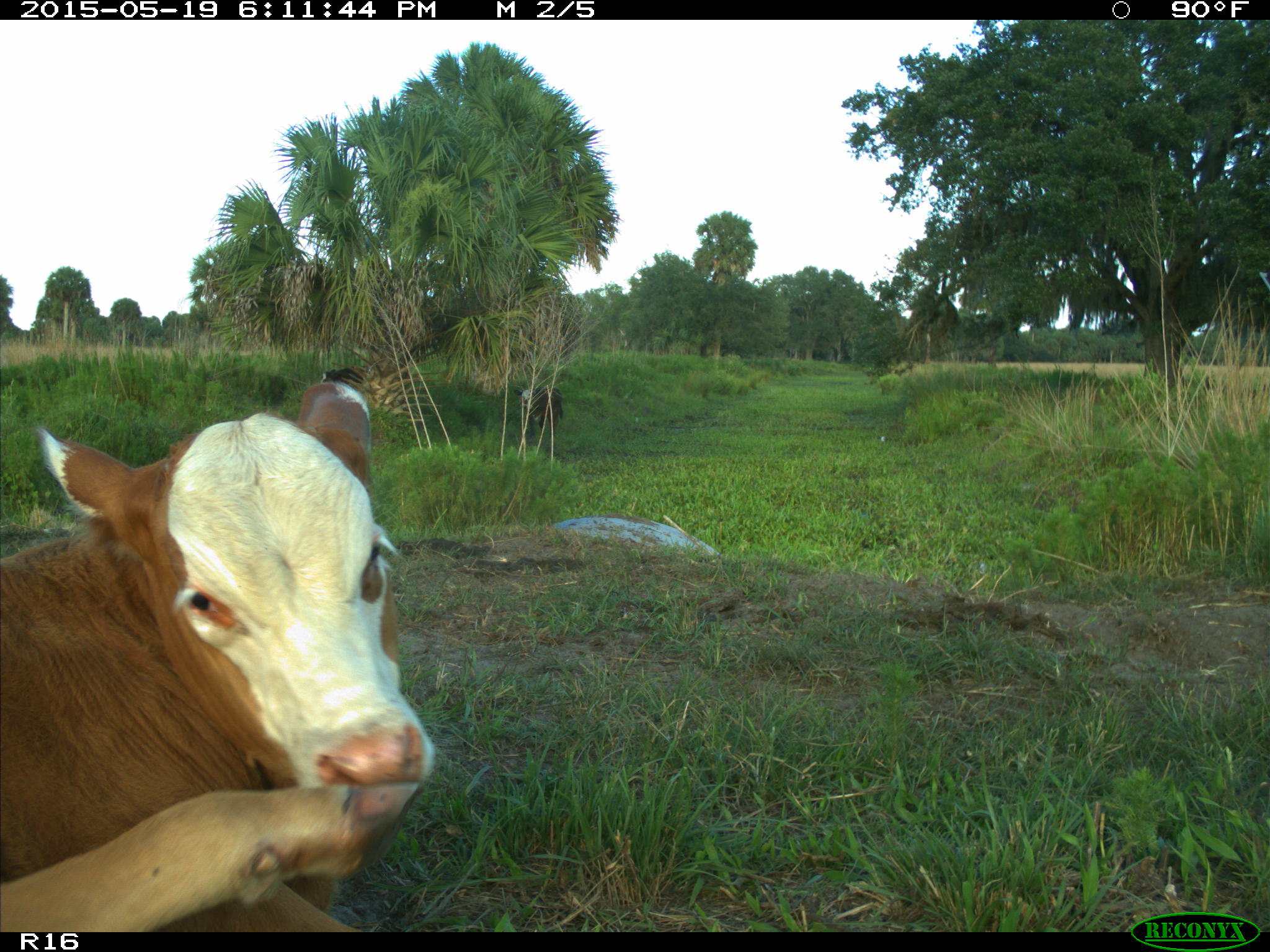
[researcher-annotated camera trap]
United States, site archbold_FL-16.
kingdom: Animalia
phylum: Chordata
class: Mammalia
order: Artiodactyla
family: Bovidae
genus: Bos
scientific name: Bos taurus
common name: domestic cow